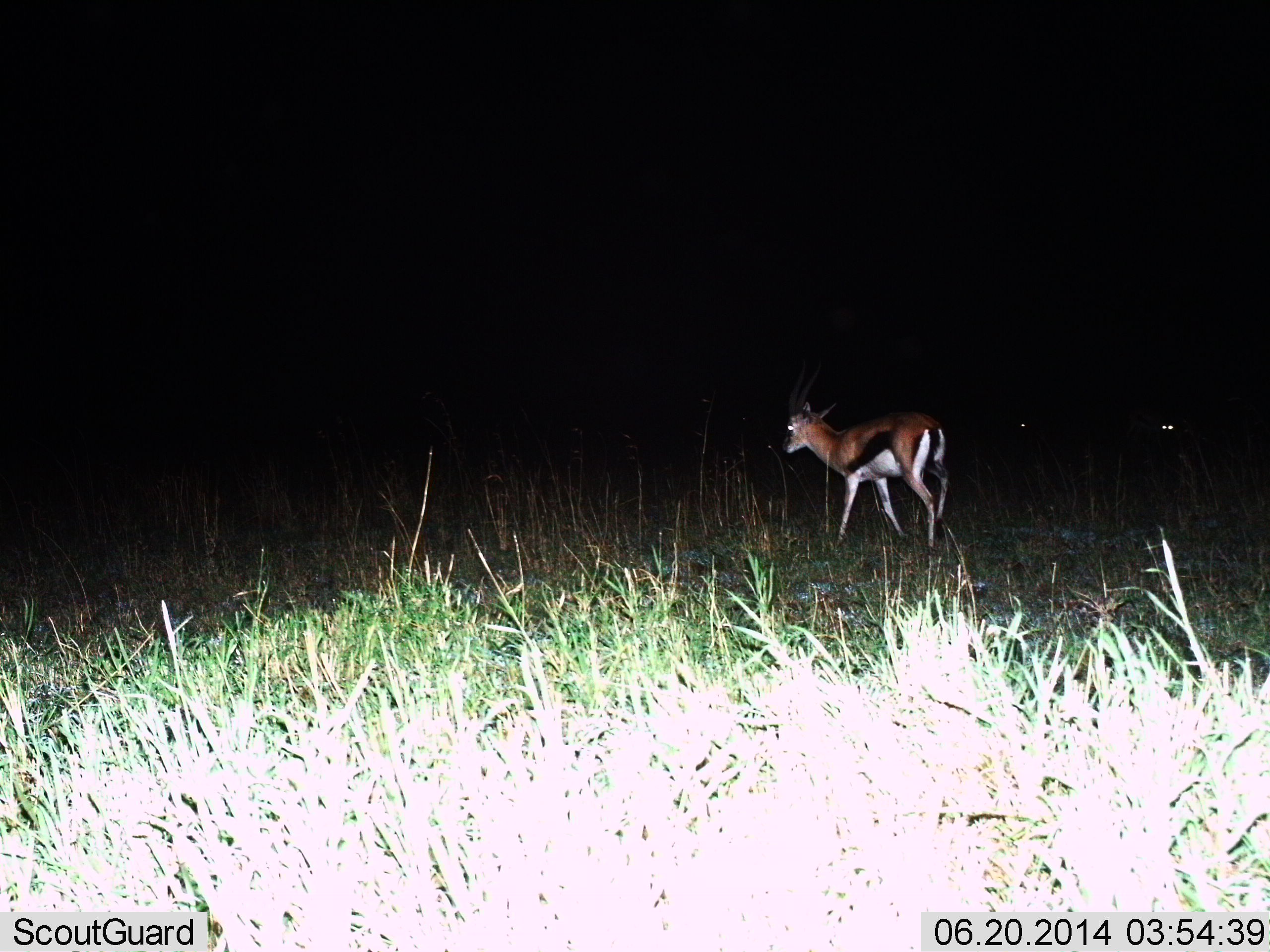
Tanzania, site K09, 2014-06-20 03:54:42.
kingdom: Animalia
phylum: Chordata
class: Mammalia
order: Artiodactyla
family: Bovidae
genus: Eudorcas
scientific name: Eudorcas thomsonii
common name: thomson's gazelle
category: gazellethomsons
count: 1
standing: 30%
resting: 0%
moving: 70%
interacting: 0%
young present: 0%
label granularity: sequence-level